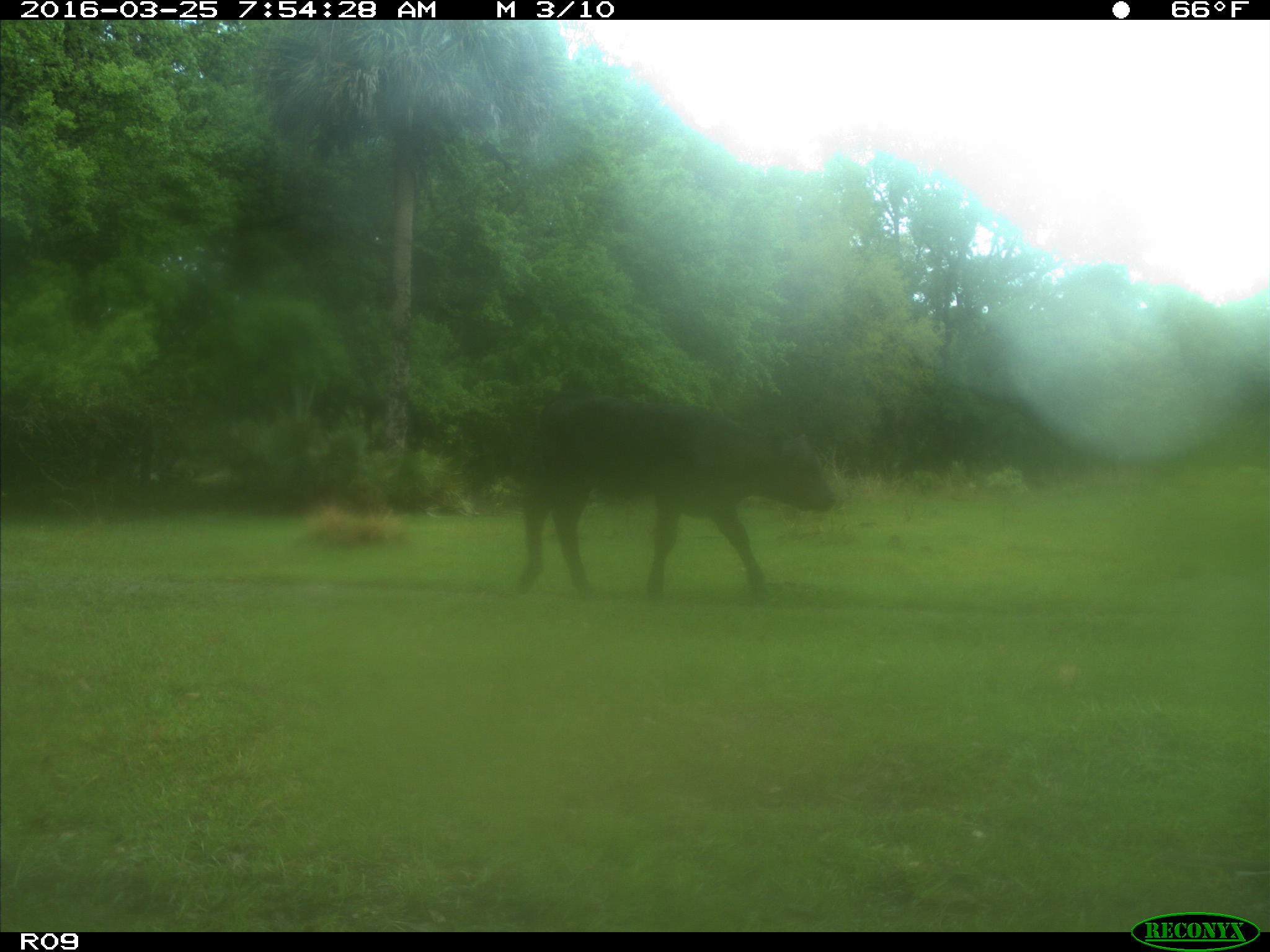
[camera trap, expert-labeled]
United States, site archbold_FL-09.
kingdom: Animalia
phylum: Chordata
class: Mammalia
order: Artiodactyla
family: Bovidae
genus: Bos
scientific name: Bos taurus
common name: domestic cow